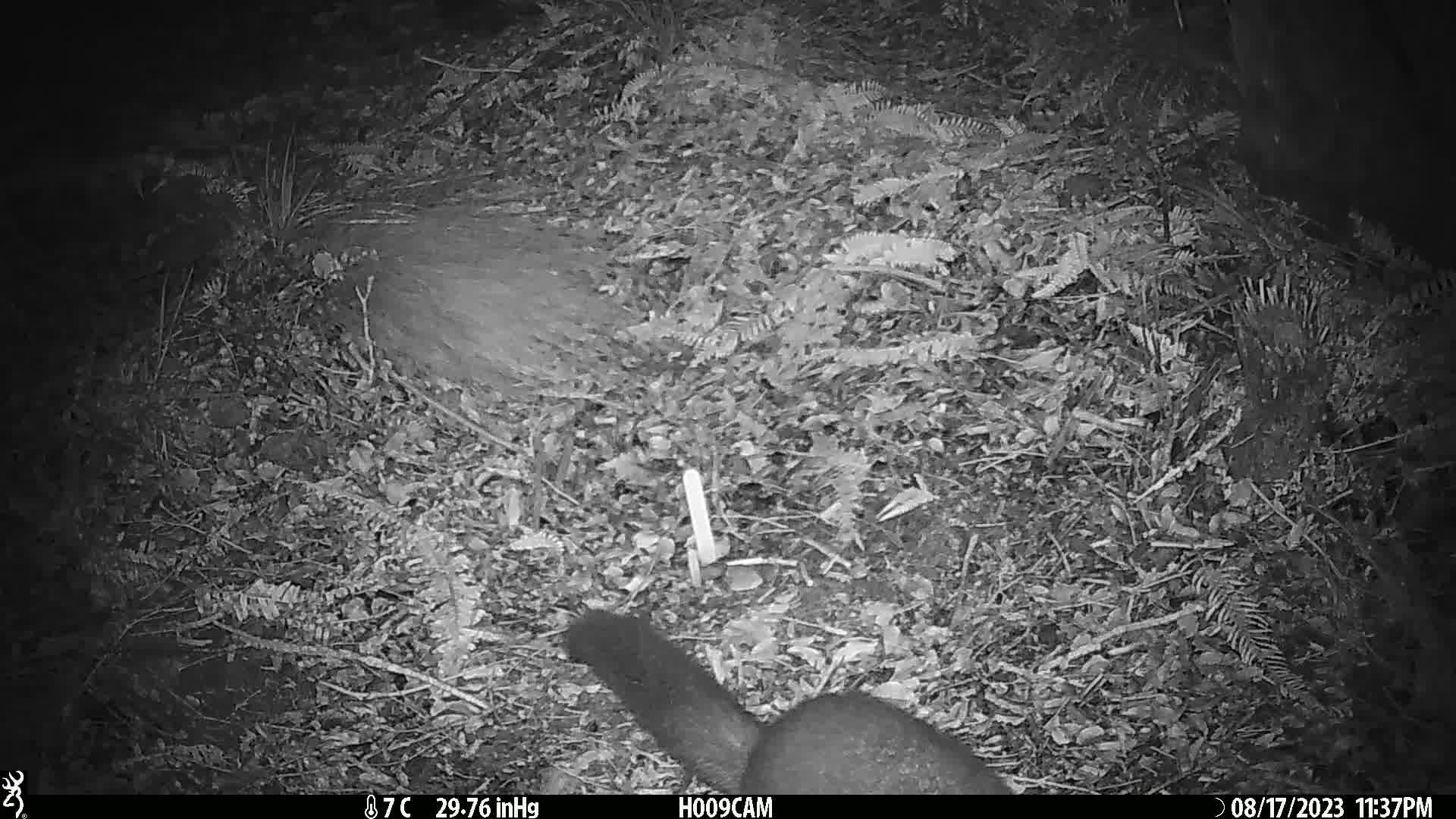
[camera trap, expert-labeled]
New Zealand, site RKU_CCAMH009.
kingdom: Animalia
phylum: Chordata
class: Mammalia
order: Diprotodontia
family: Phalangeridae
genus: Trichosurus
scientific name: Trichosurus vulpecula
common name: common brushtail possum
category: possum